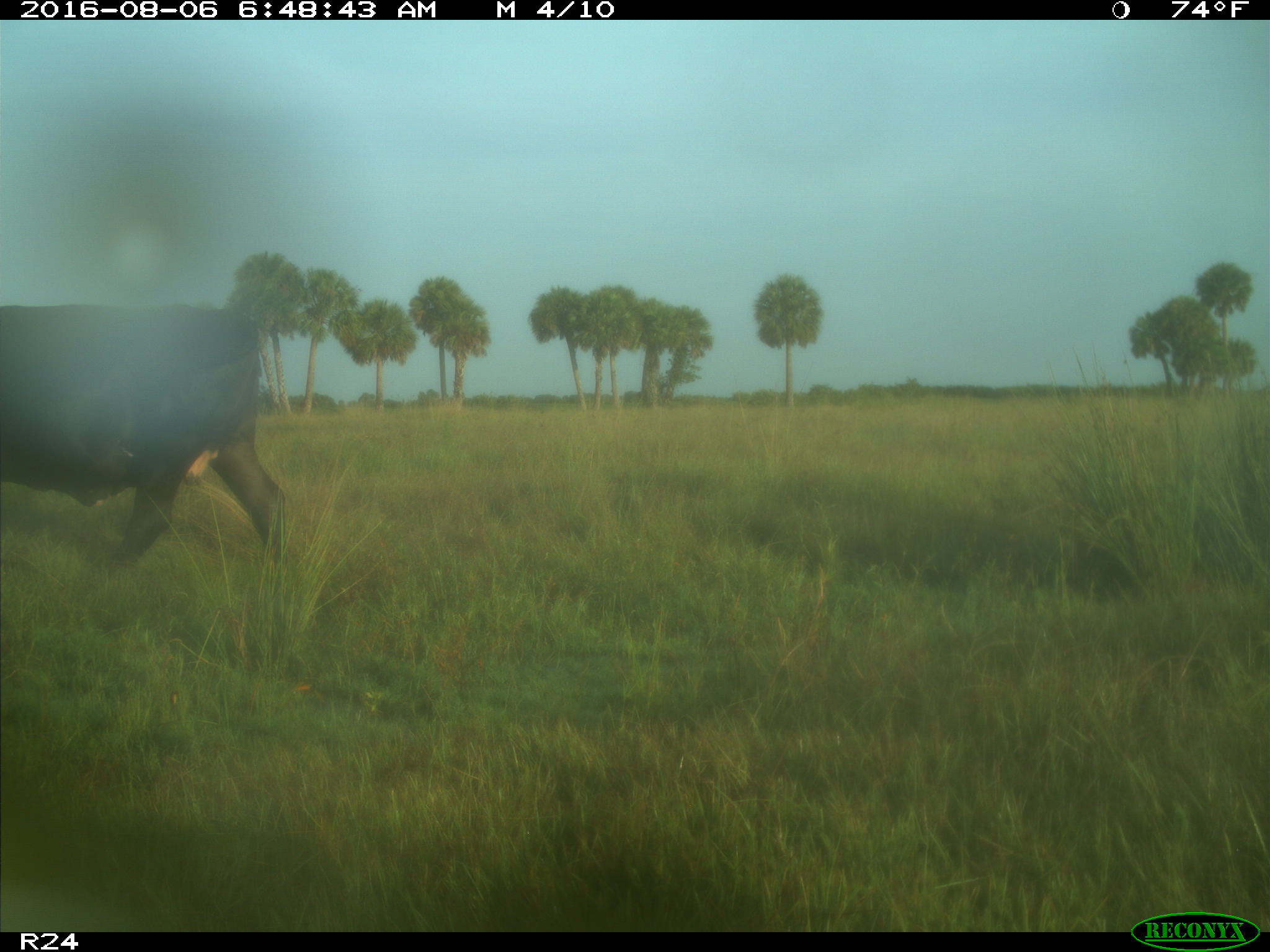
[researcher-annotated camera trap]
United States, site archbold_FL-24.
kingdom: Animalia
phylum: Chordata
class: Mammalia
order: Artiodactyla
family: Bovidae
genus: Bos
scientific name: Bos taurus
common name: domestic cow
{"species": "Bos taurus (domestic cow)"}